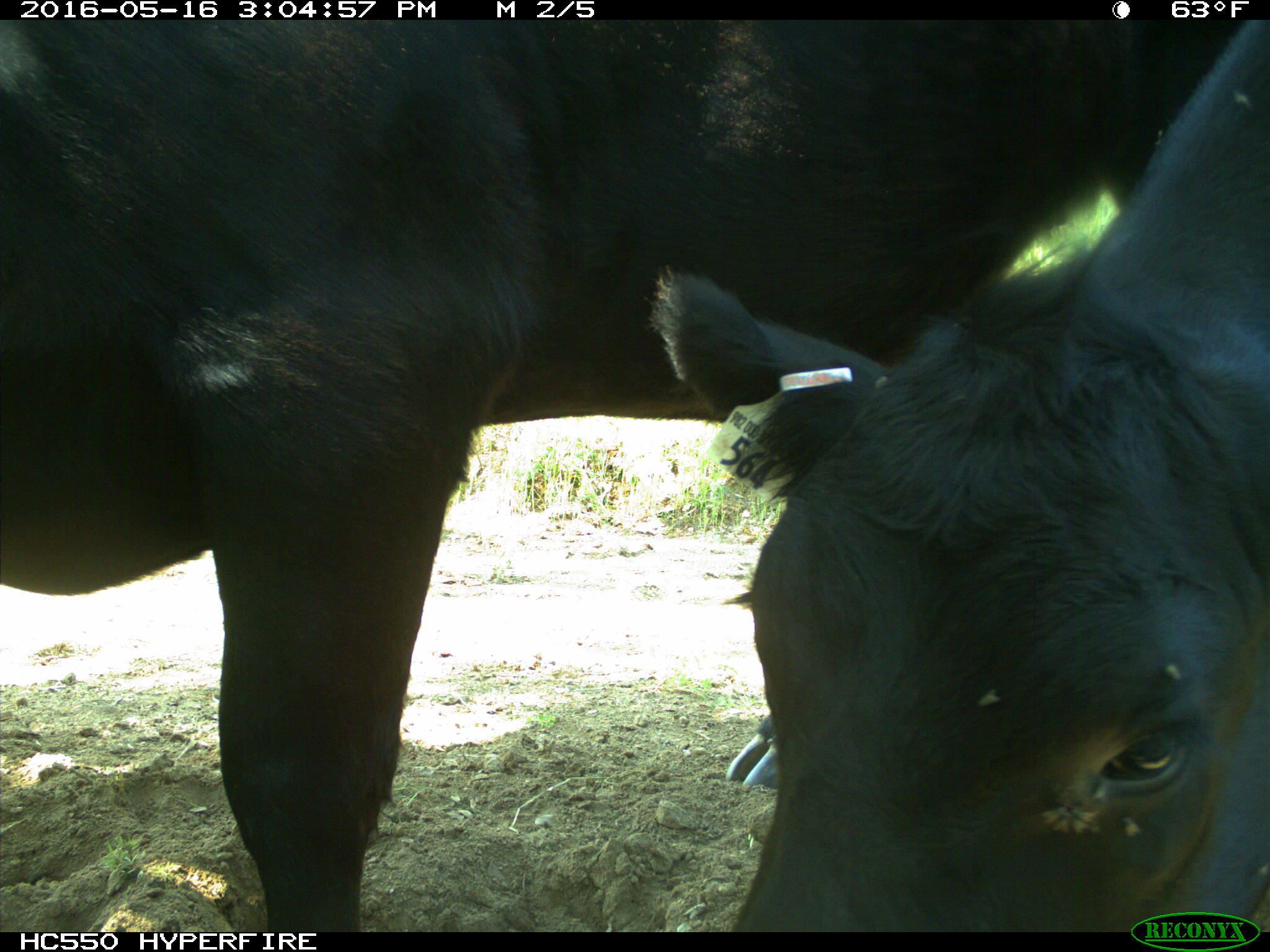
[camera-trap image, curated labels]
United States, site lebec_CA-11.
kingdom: Animalia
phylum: Chordata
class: Mammalia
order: Artiodactyla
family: Bovidae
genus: Bos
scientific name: Bos taurus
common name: domestic cow